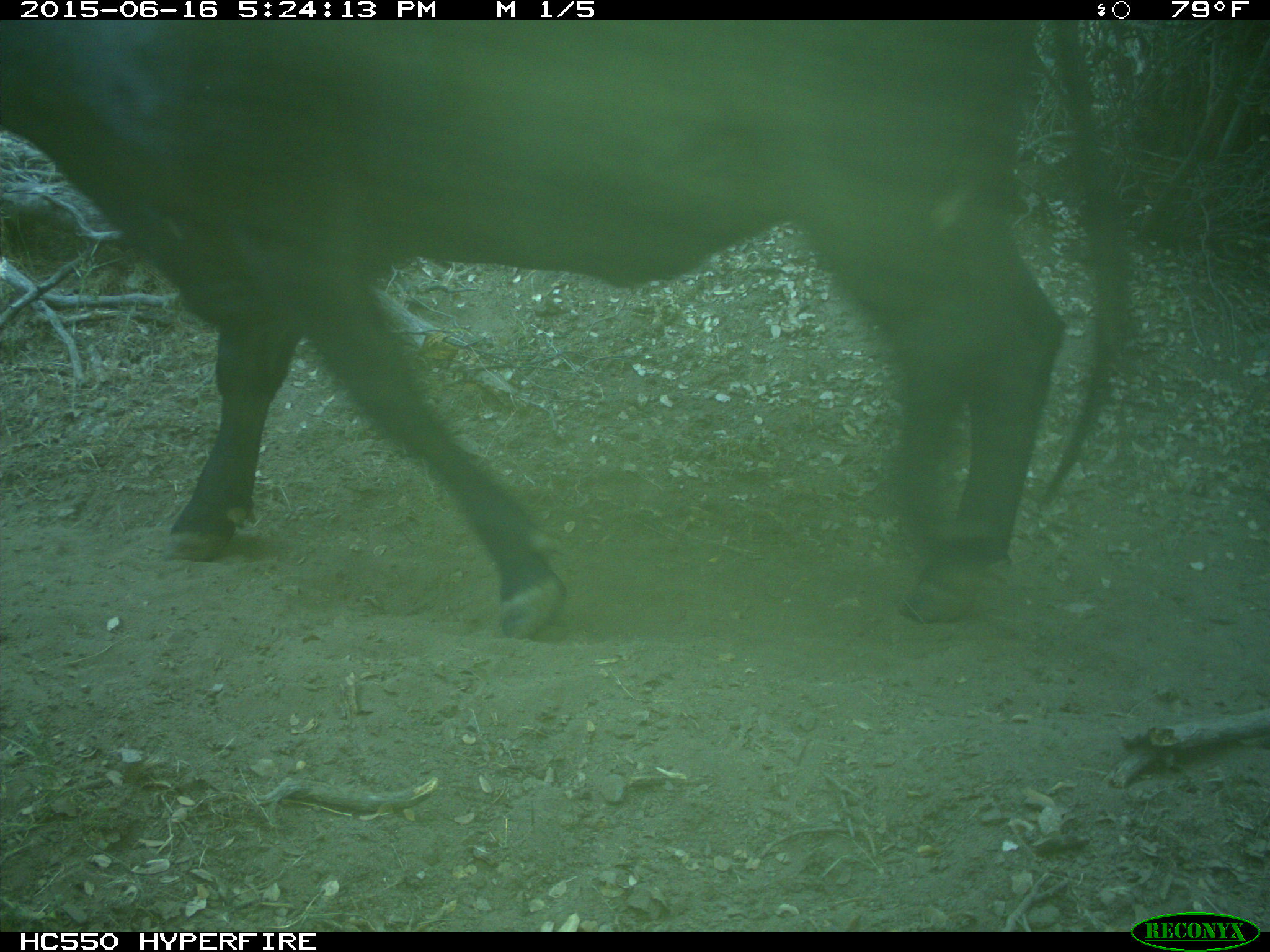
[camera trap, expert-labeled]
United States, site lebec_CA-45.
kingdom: Animalia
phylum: Chordata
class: Mammalia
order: Artiodactyla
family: Bovidae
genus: Bos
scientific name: Bos taurus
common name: domestic cow